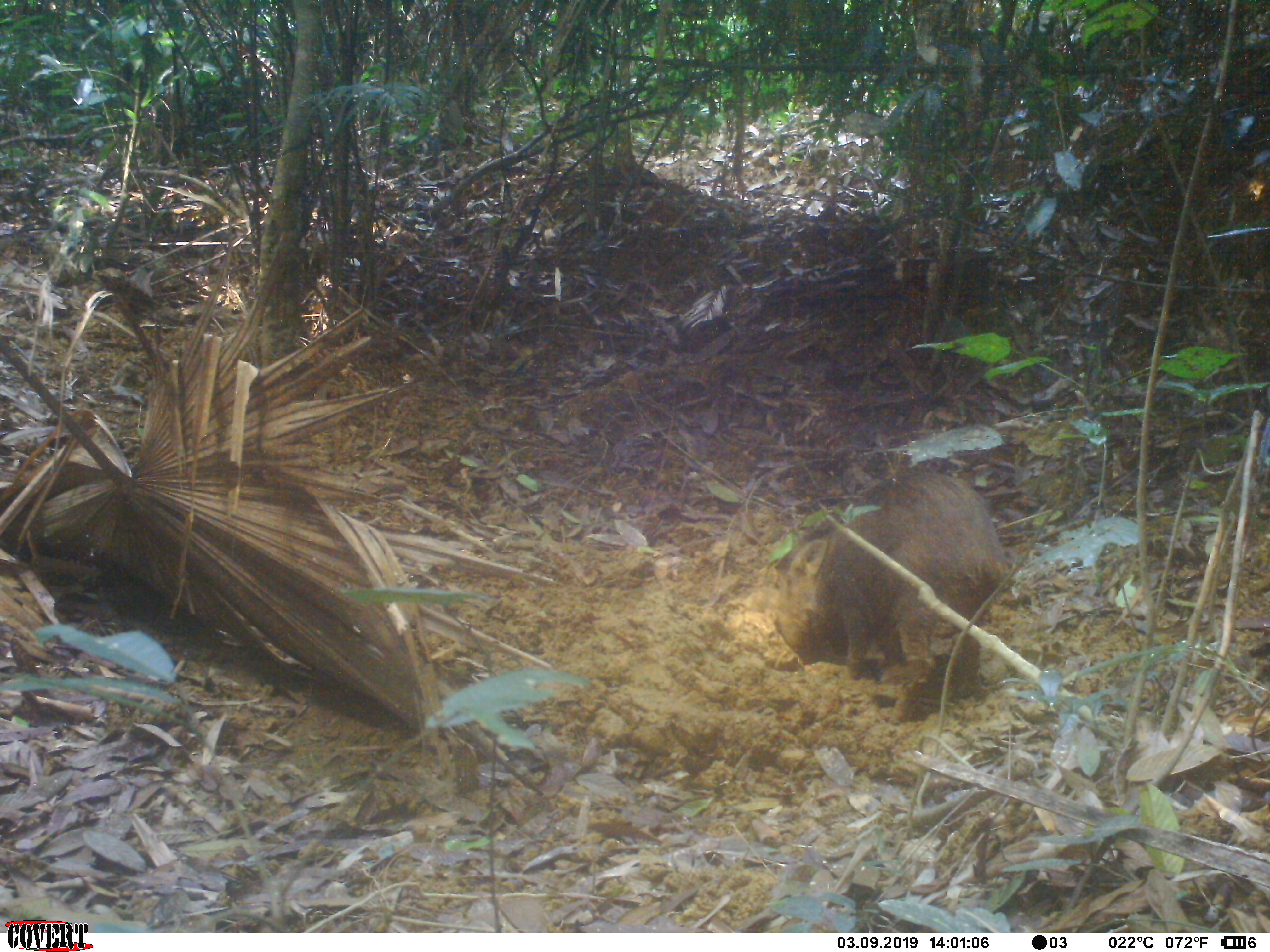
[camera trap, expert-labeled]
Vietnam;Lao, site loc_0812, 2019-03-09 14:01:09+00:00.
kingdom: Animalia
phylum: Chordata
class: Mammalia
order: Artiodactyla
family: Suidae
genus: Sus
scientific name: Sus scrofa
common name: eurasian wild pig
Eurasian wild pig (Sus scrofa). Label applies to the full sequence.